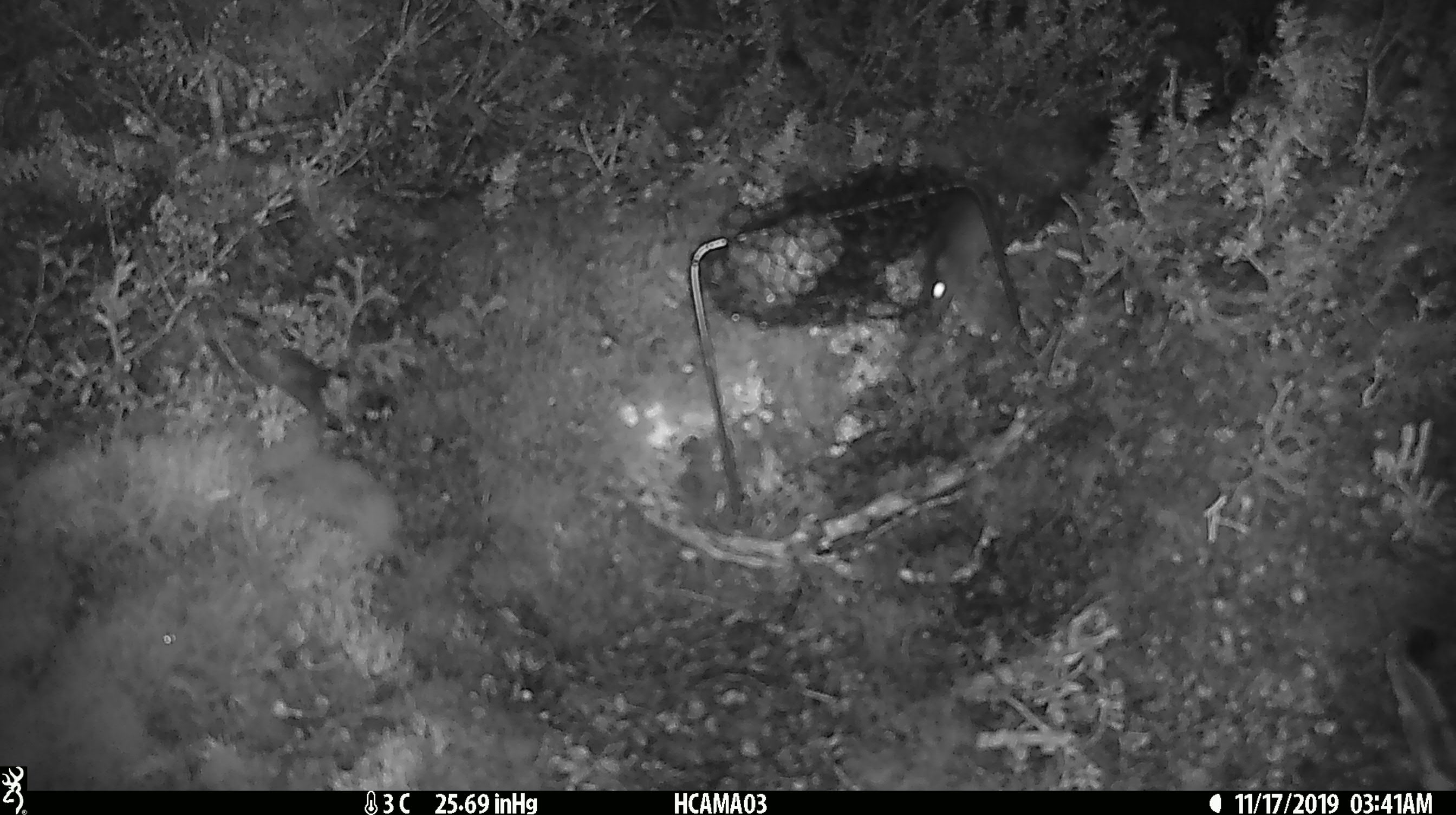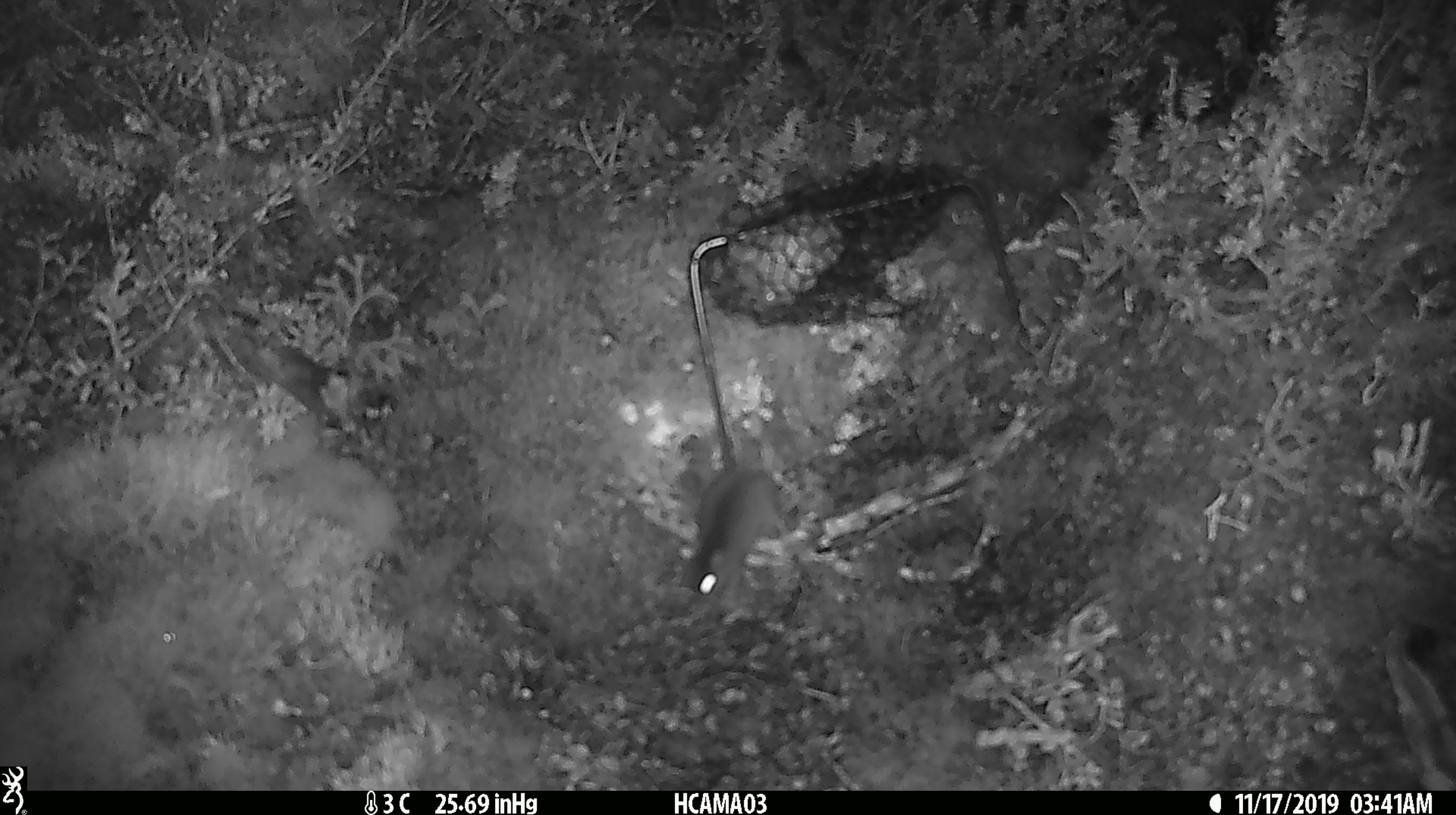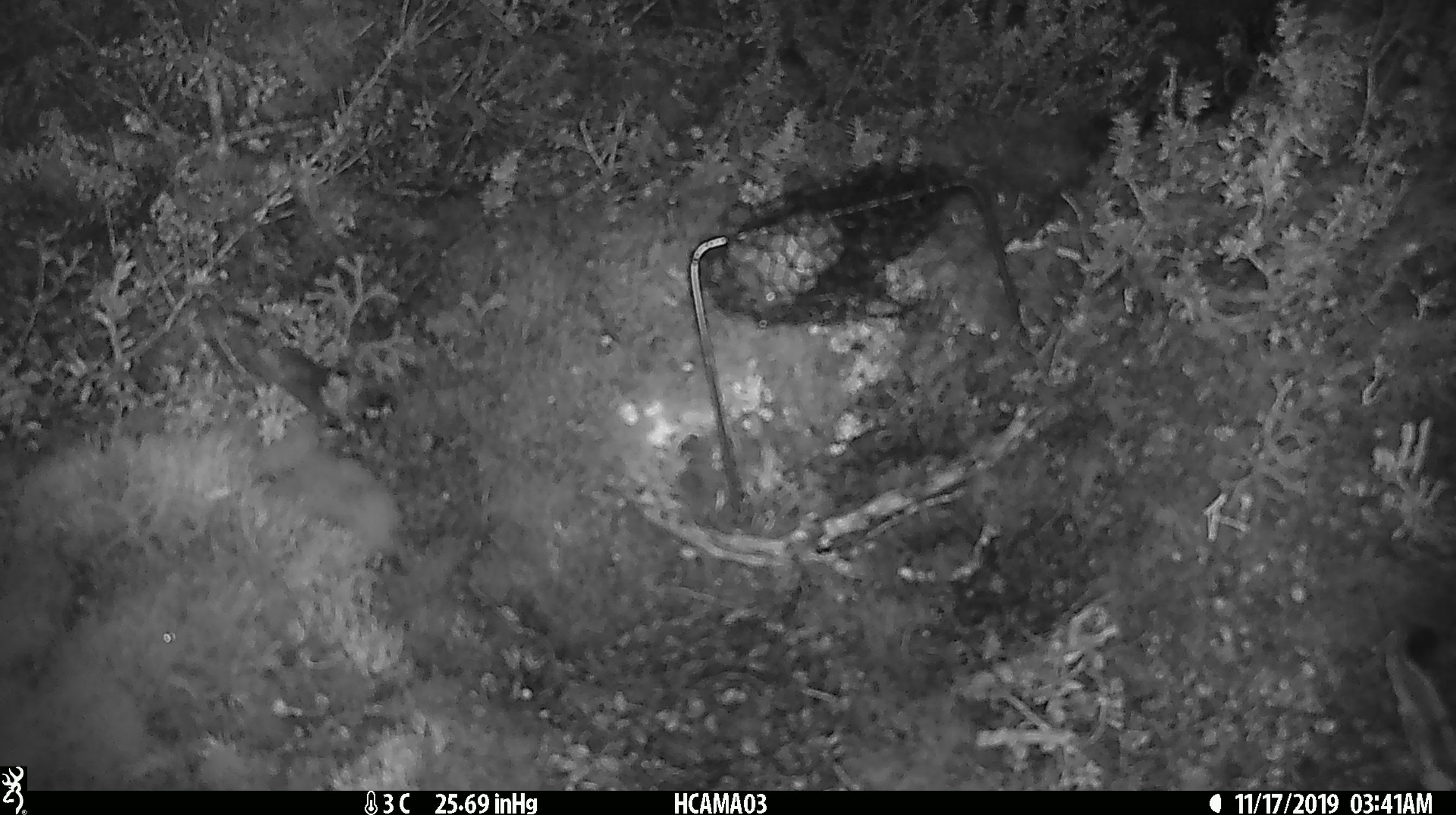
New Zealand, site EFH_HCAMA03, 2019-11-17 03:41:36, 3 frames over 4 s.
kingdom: Animalia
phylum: Chordata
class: Mammalia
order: Rodentia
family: Muridae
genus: Mus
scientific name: Mus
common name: mouse